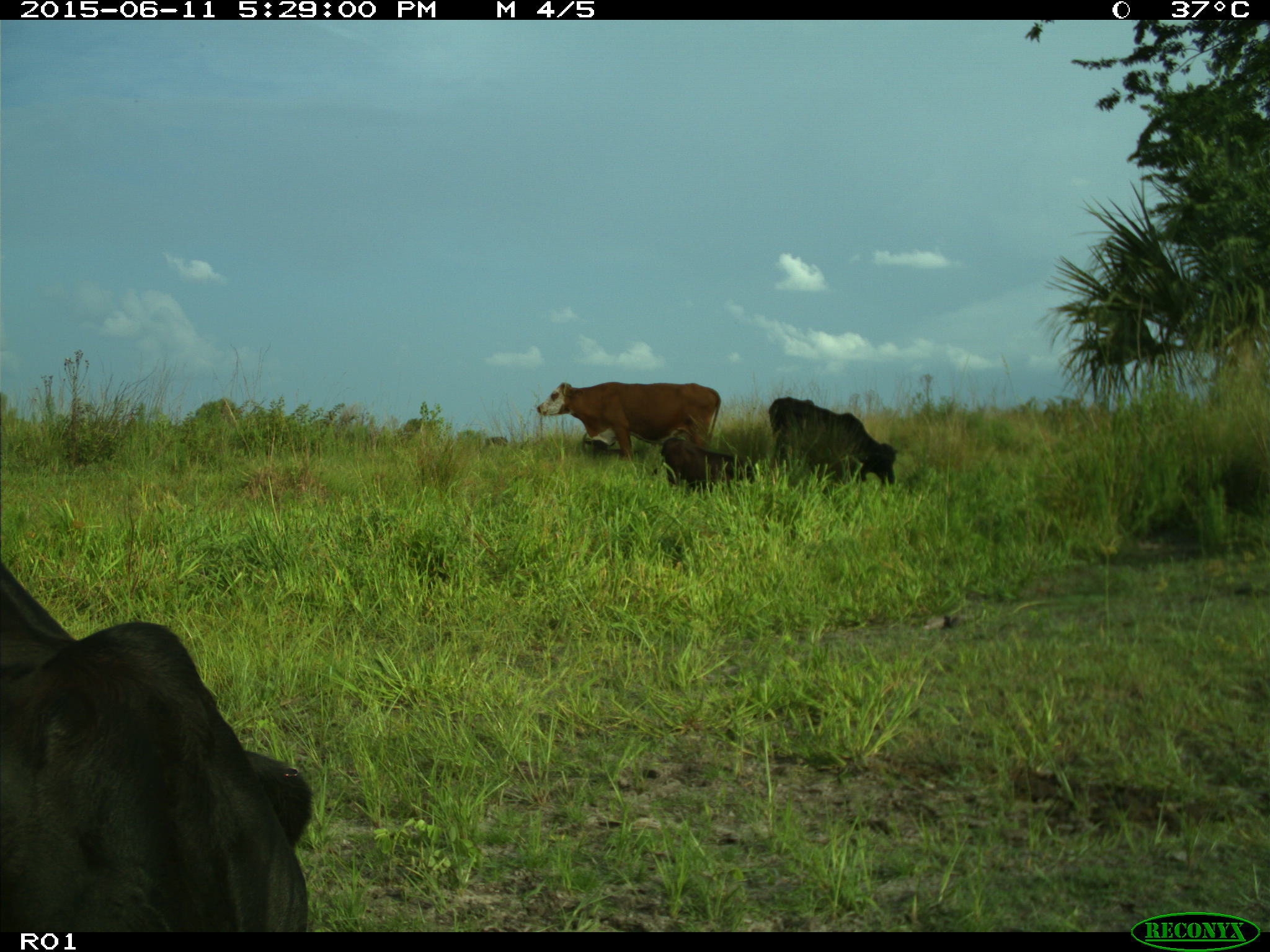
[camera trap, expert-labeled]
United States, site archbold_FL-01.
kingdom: Animalia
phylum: Chordata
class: Mammalia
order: Artiodactyla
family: Bovidae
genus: Bos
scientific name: Bos taurus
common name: domestic cow